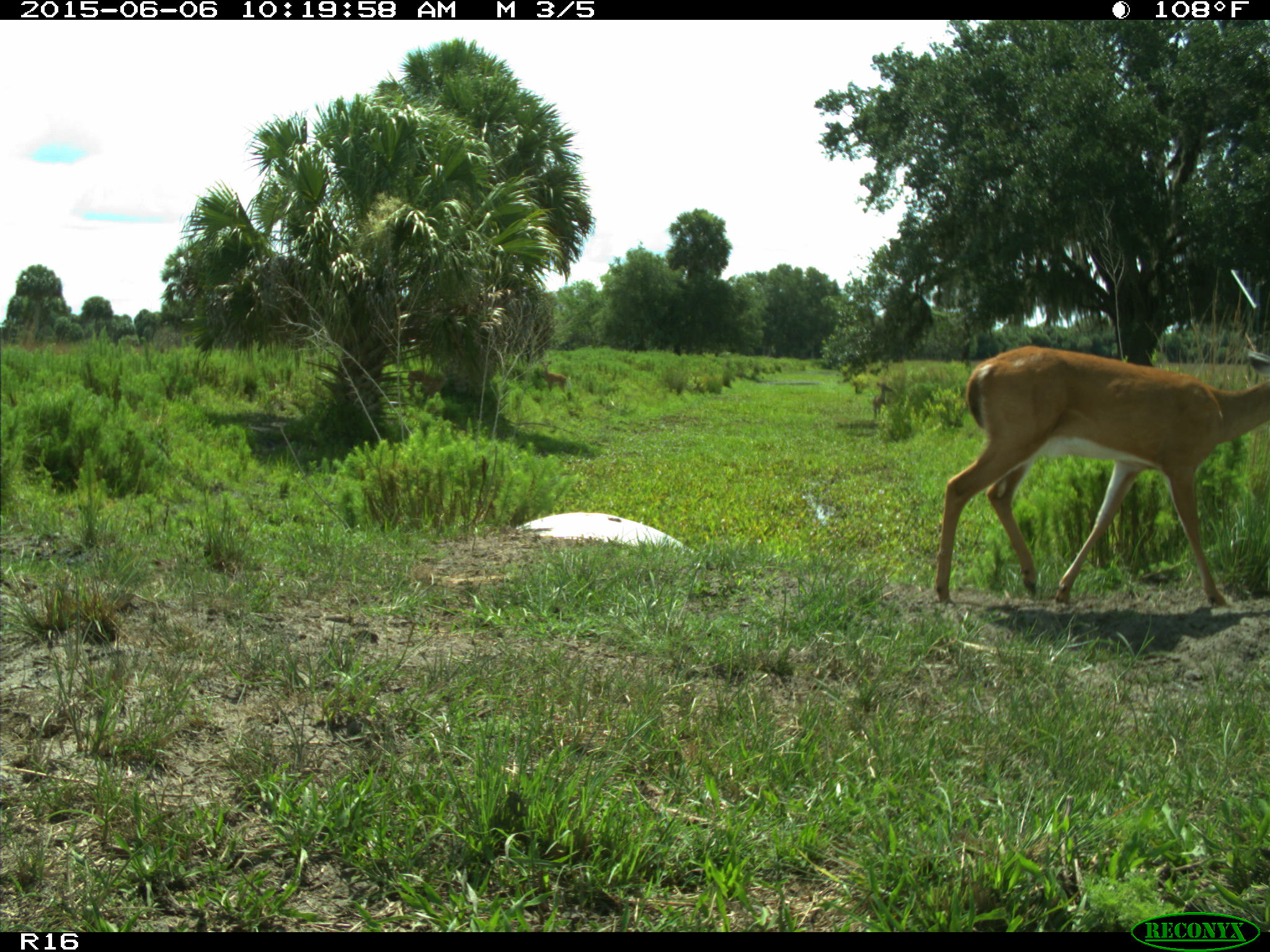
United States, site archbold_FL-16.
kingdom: Animalia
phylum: Chordata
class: Mammalia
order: Artiodactyla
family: Cervidae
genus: Odocoileus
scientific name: Odocoileus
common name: deer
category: unidentified deer